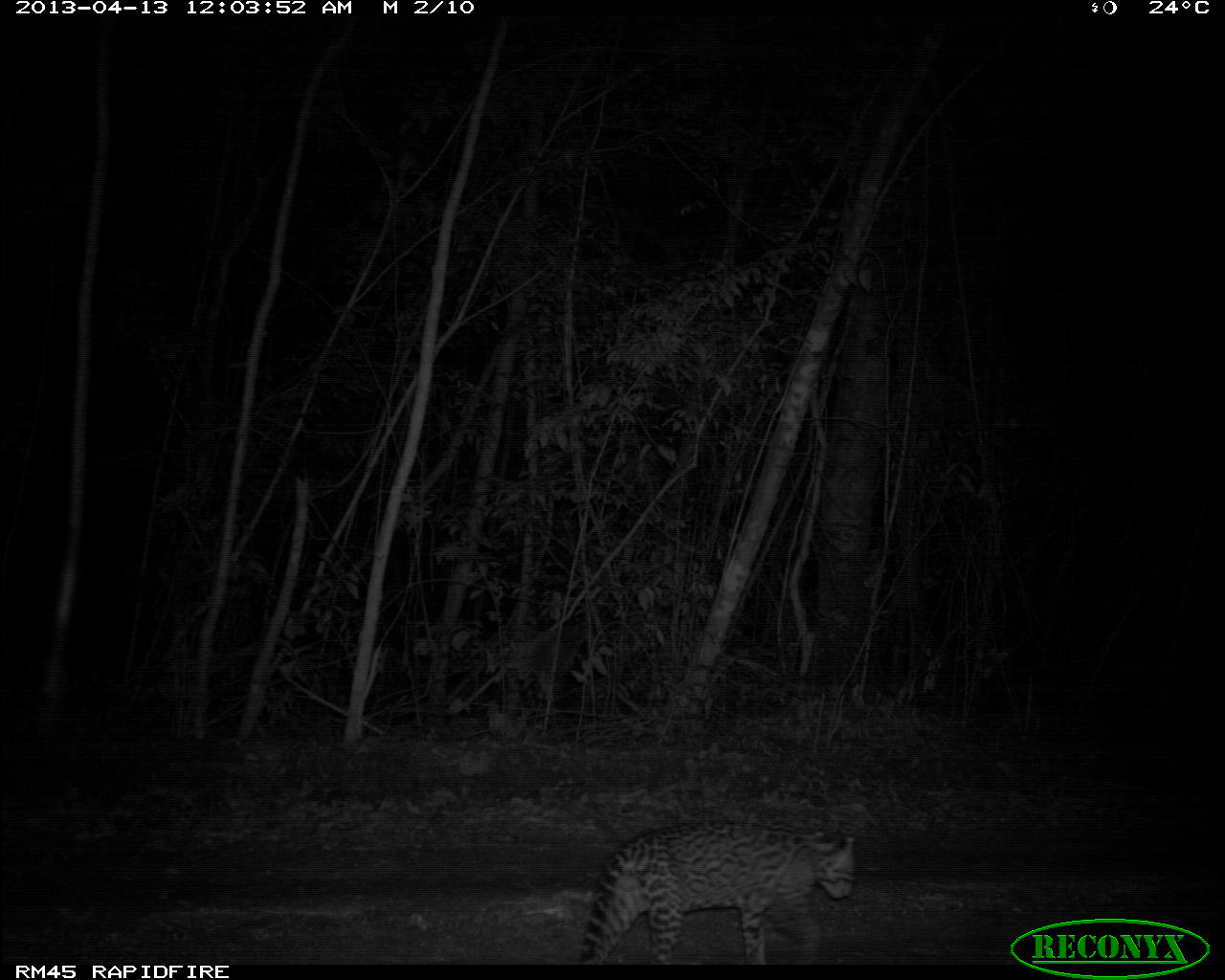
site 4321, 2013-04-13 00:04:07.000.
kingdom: Animalia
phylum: Chordata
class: Mammalia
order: Carnivora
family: Felidae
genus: Leopardus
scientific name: Leopardus pardalis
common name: ocelot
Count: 1.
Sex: male.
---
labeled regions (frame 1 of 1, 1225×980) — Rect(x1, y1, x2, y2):
leopardus pardalis: Rect(579, 816, 856, 965)